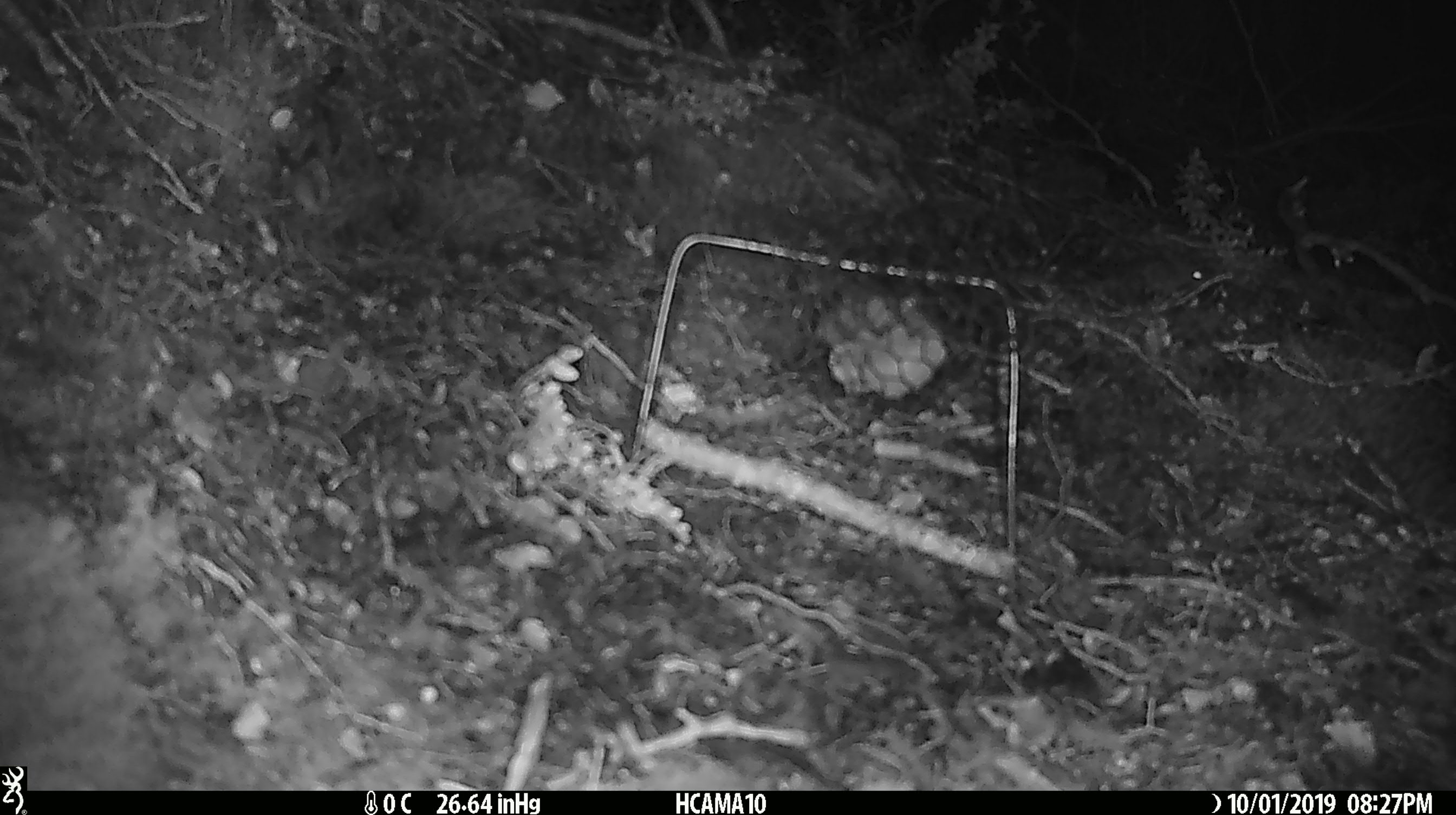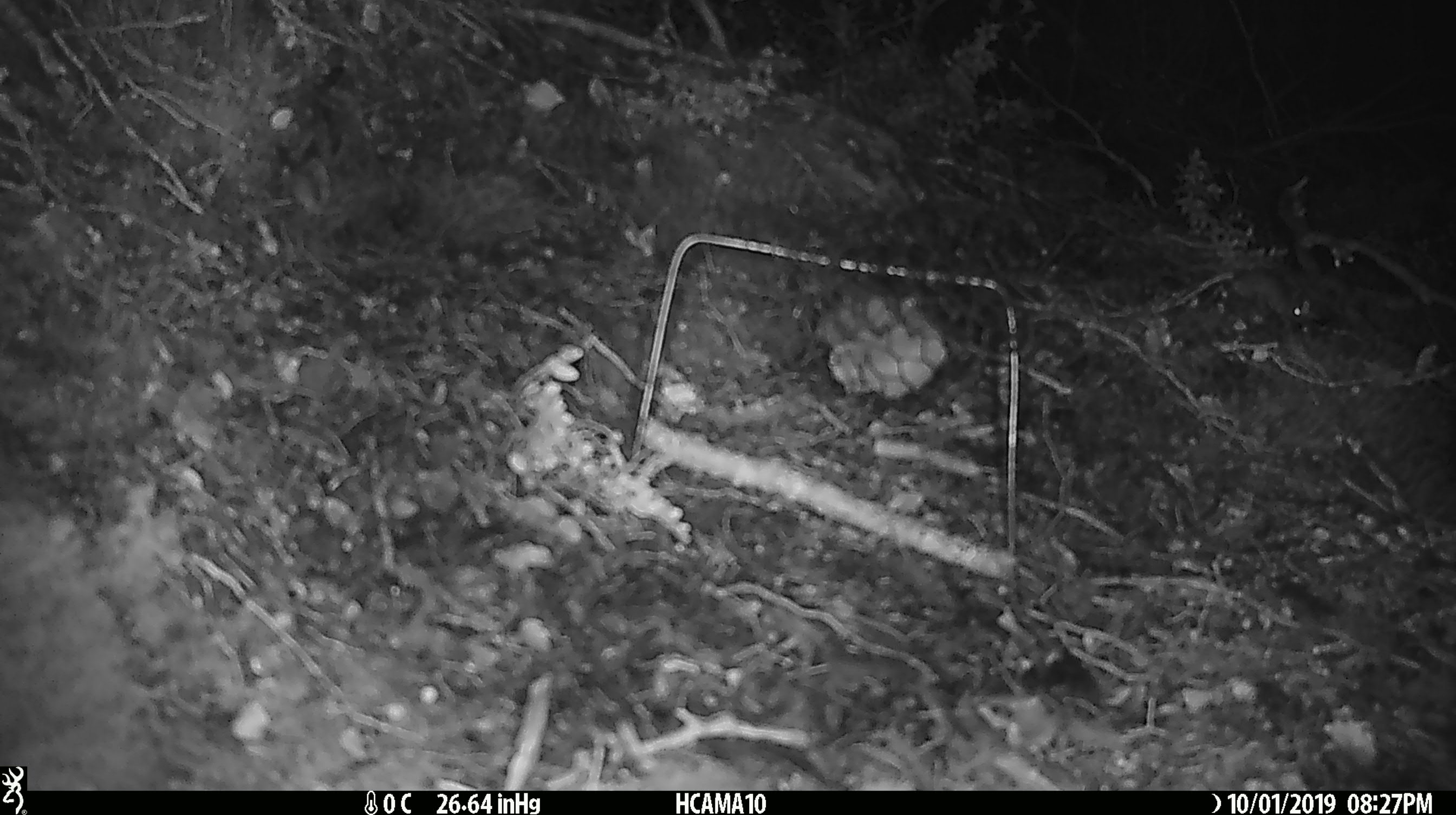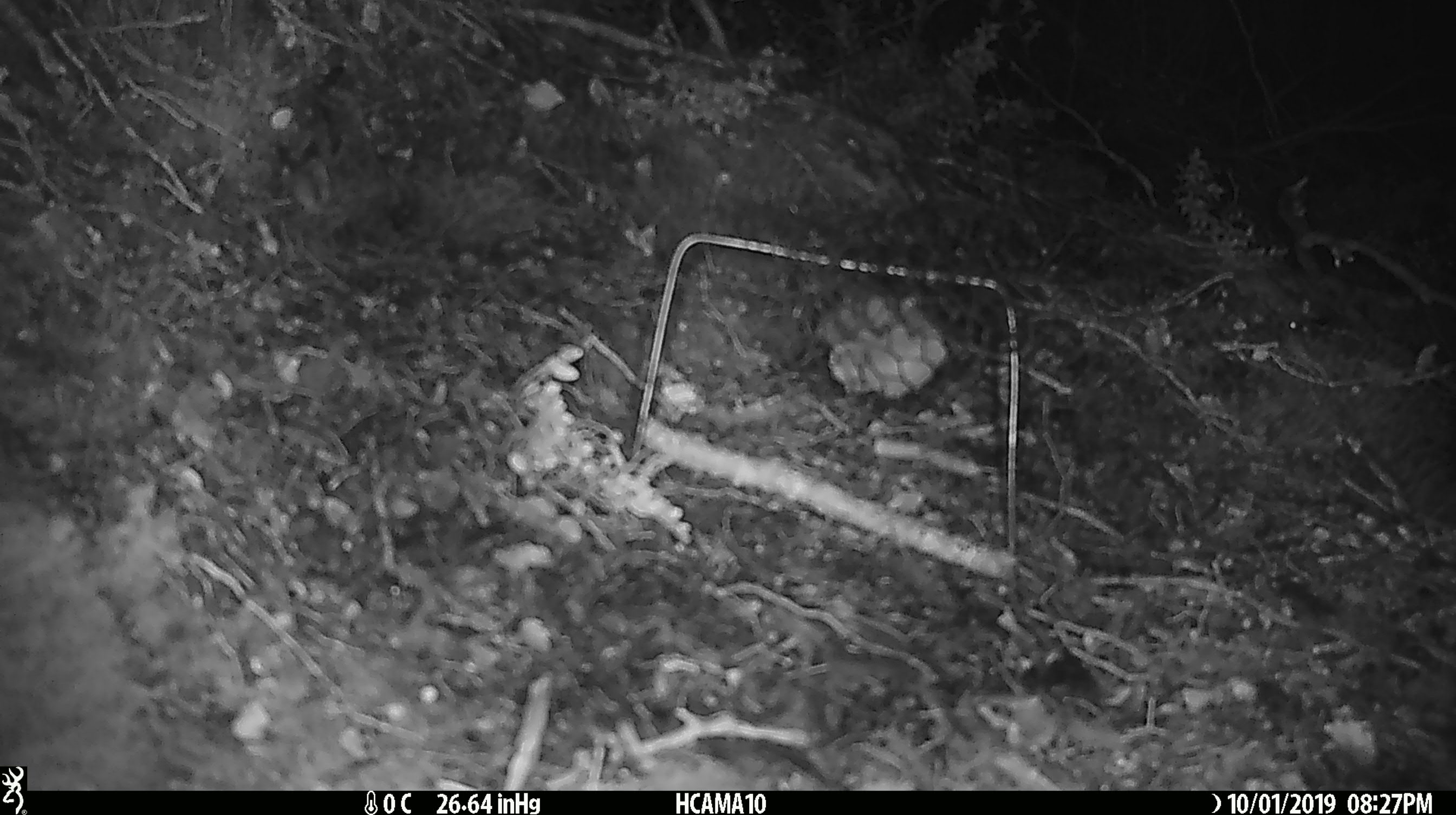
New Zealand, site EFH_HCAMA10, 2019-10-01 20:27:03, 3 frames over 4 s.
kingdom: Animalia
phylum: Chordata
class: Mammalia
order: Rodentia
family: Muridae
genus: Mus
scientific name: Mus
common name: mouse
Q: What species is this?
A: Mouse (Mus).